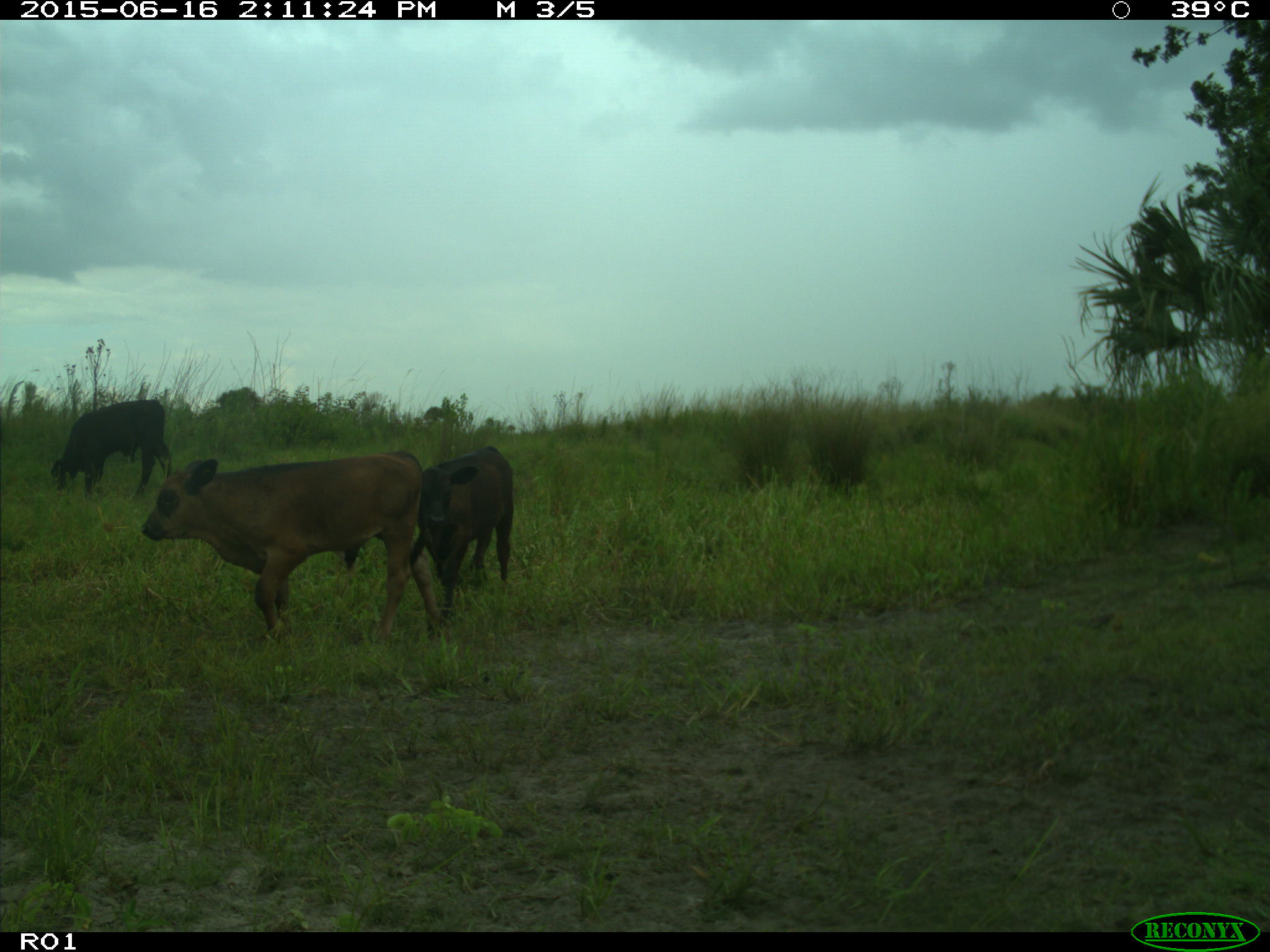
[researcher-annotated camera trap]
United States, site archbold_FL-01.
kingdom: Animalia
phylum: Chordata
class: Mammalia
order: Artiodactyla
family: Bovidae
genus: Bos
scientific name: Bos taurus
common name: domestic cow